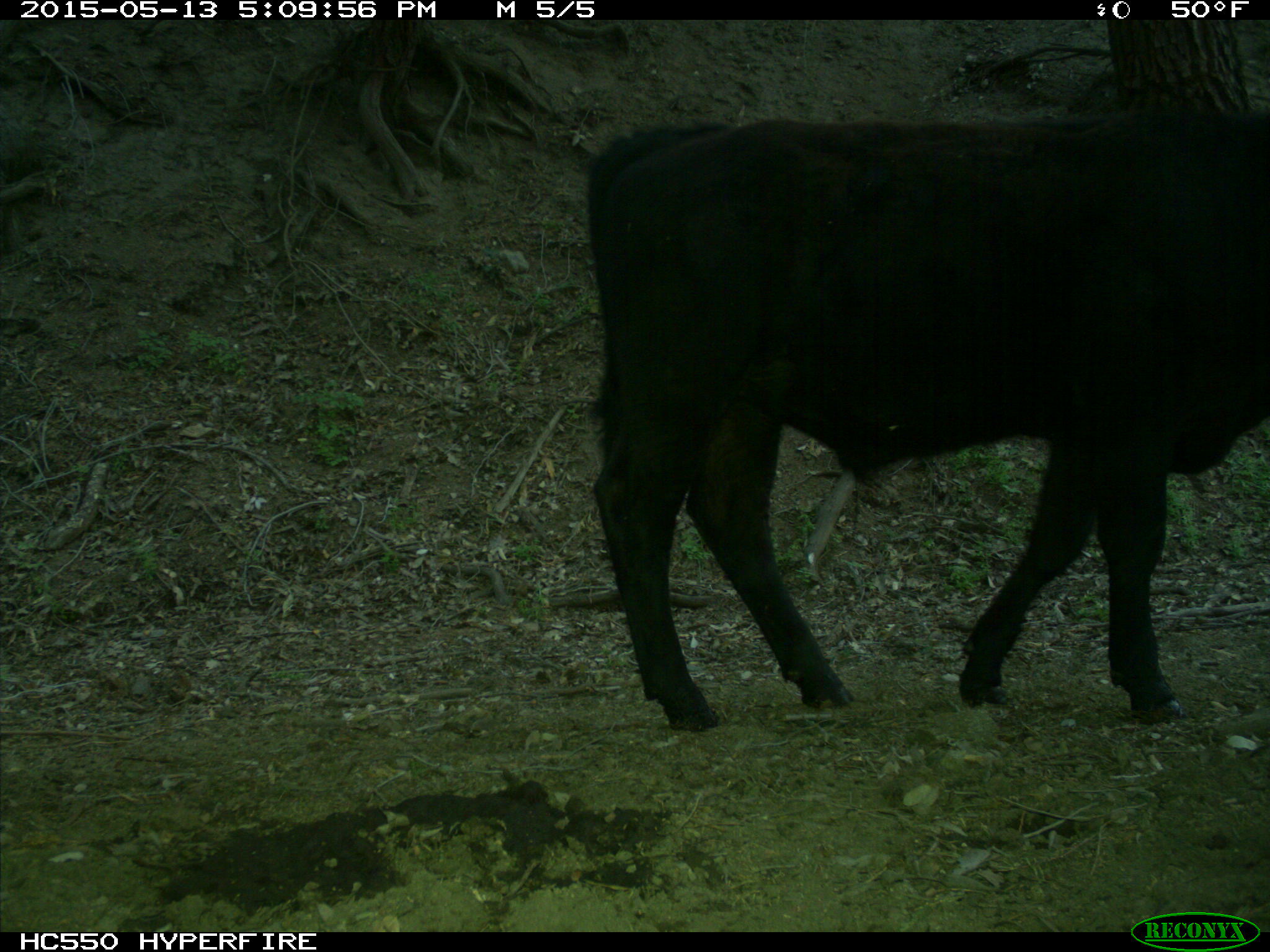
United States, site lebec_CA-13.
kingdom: Animalia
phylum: Chordata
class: Mammalia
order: Artiodactyla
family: Bovidae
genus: Bos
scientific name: Bos taurus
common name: domestic cow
Bos taurus (domestic cow).